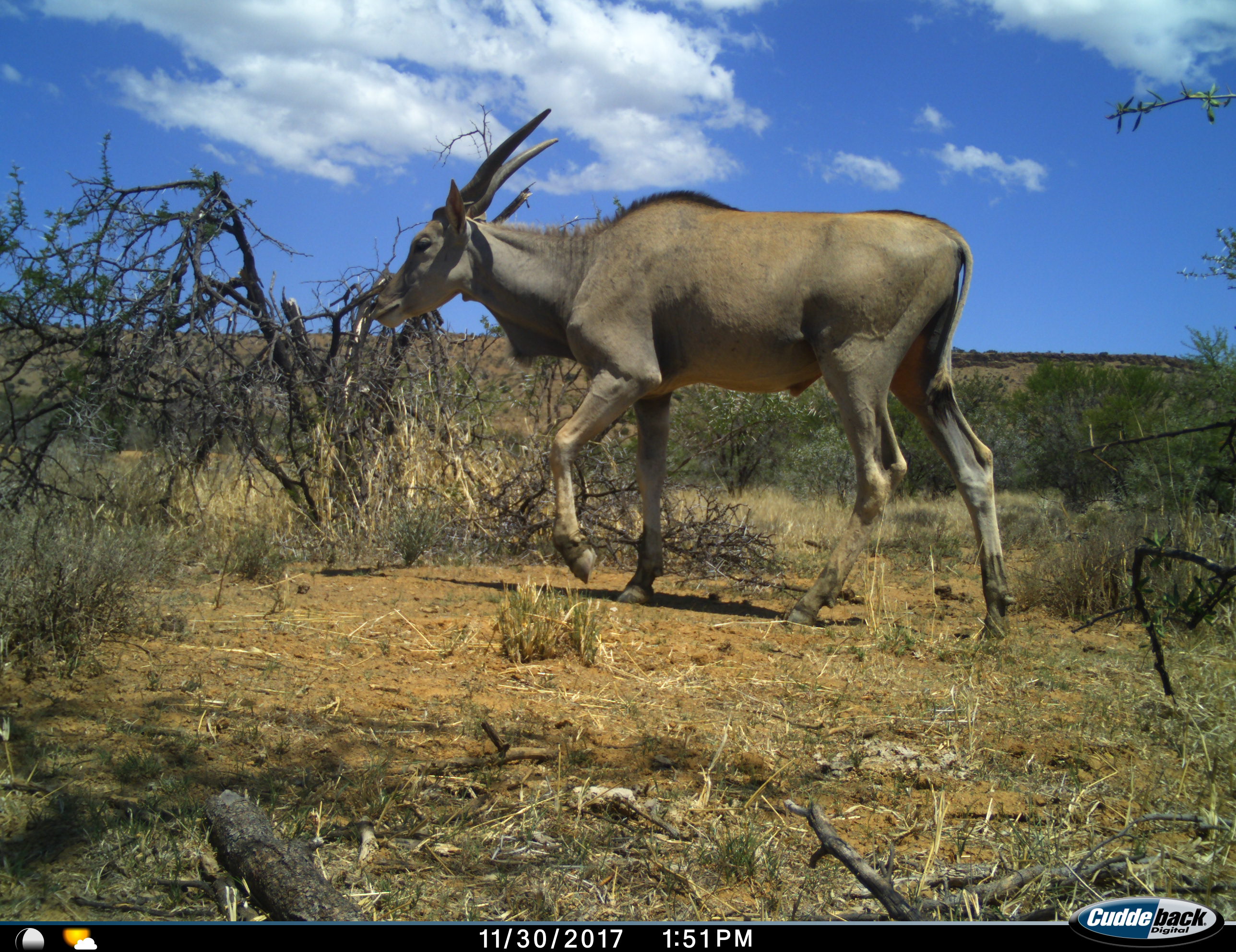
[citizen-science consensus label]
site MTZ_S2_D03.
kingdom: Animalia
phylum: Chordata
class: Mammalia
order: Artiodactyla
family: Bovidae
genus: Tragelaphus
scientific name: Tragelaphus oryx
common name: eland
Eland (Tragelaphus oryx), count 1. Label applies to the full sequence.